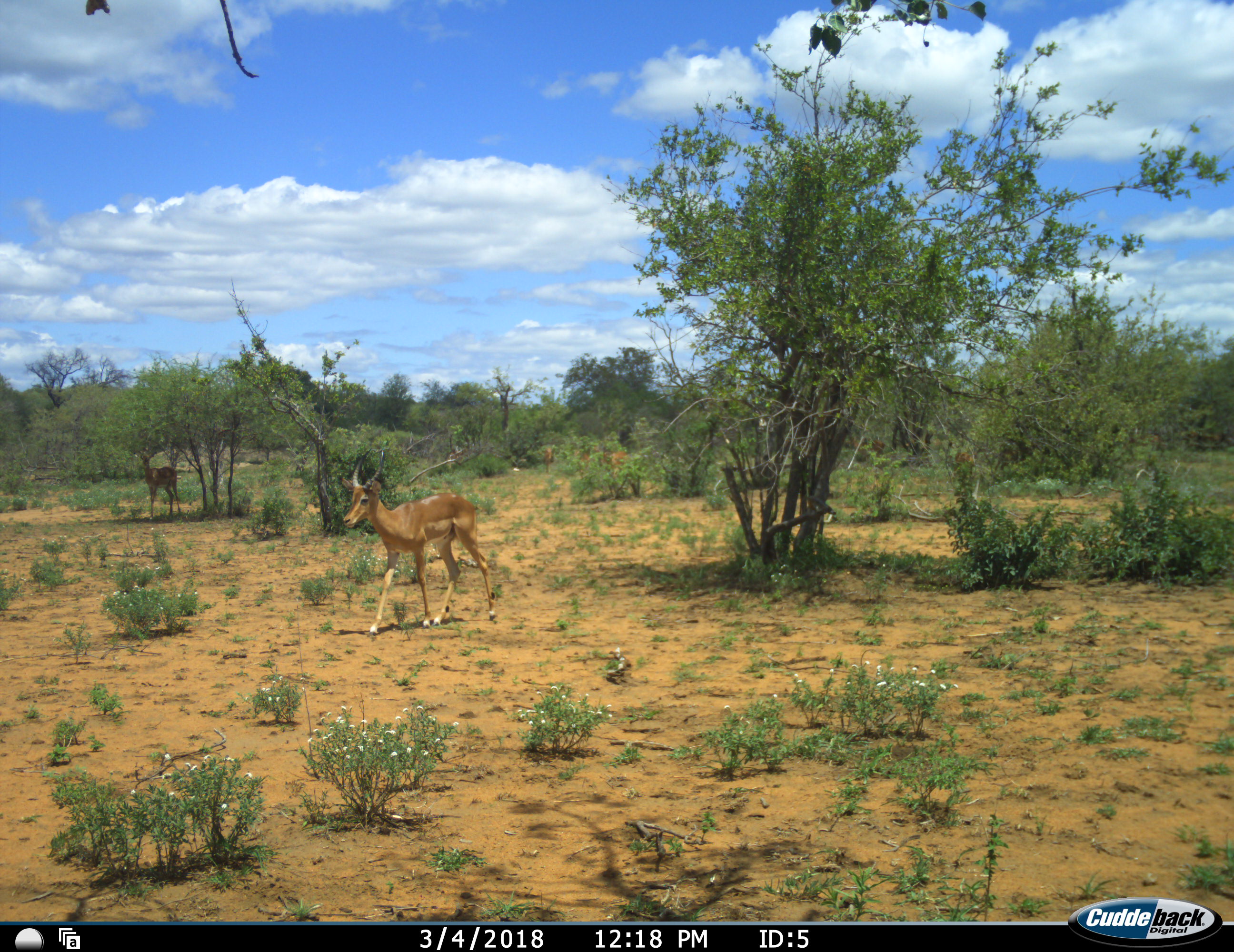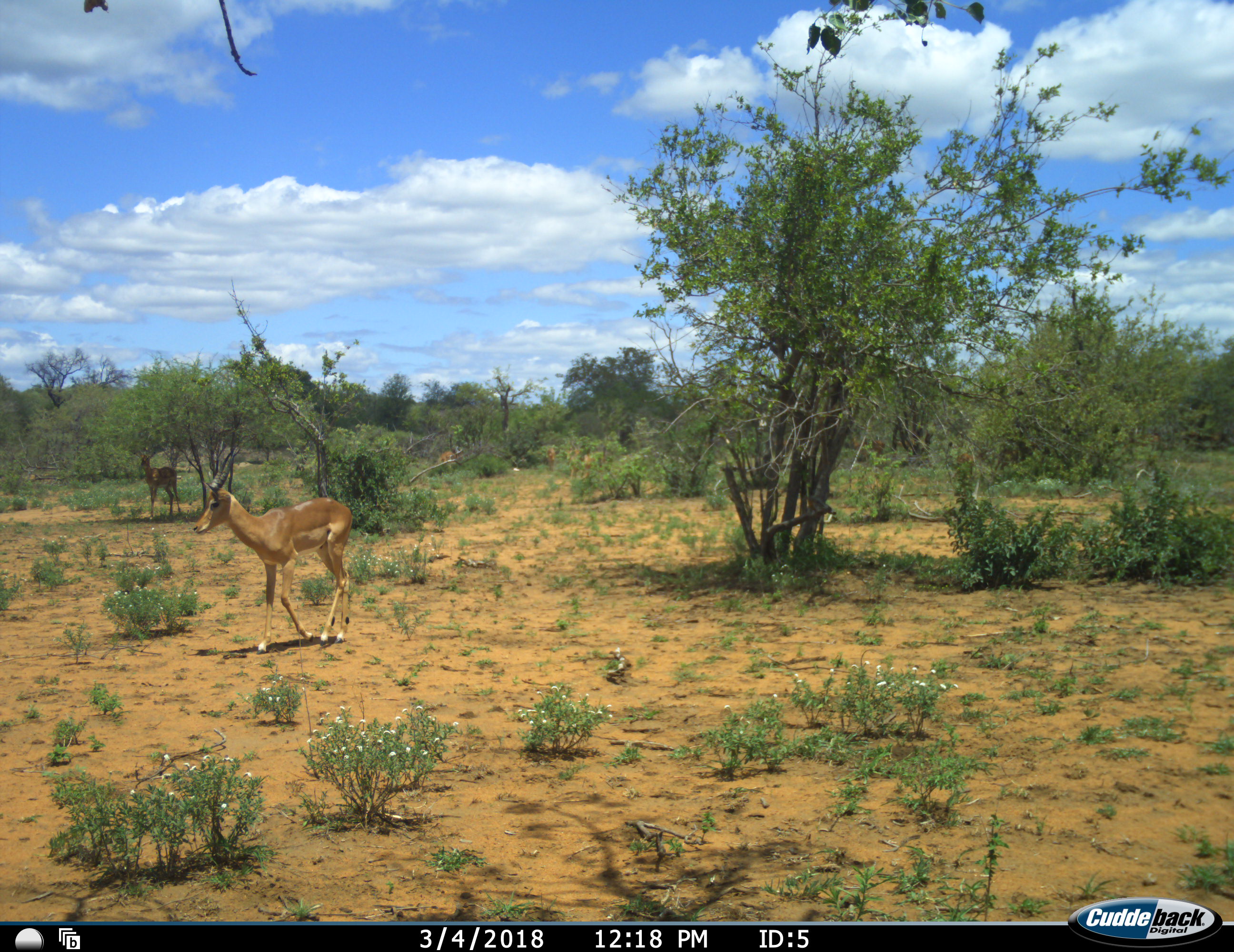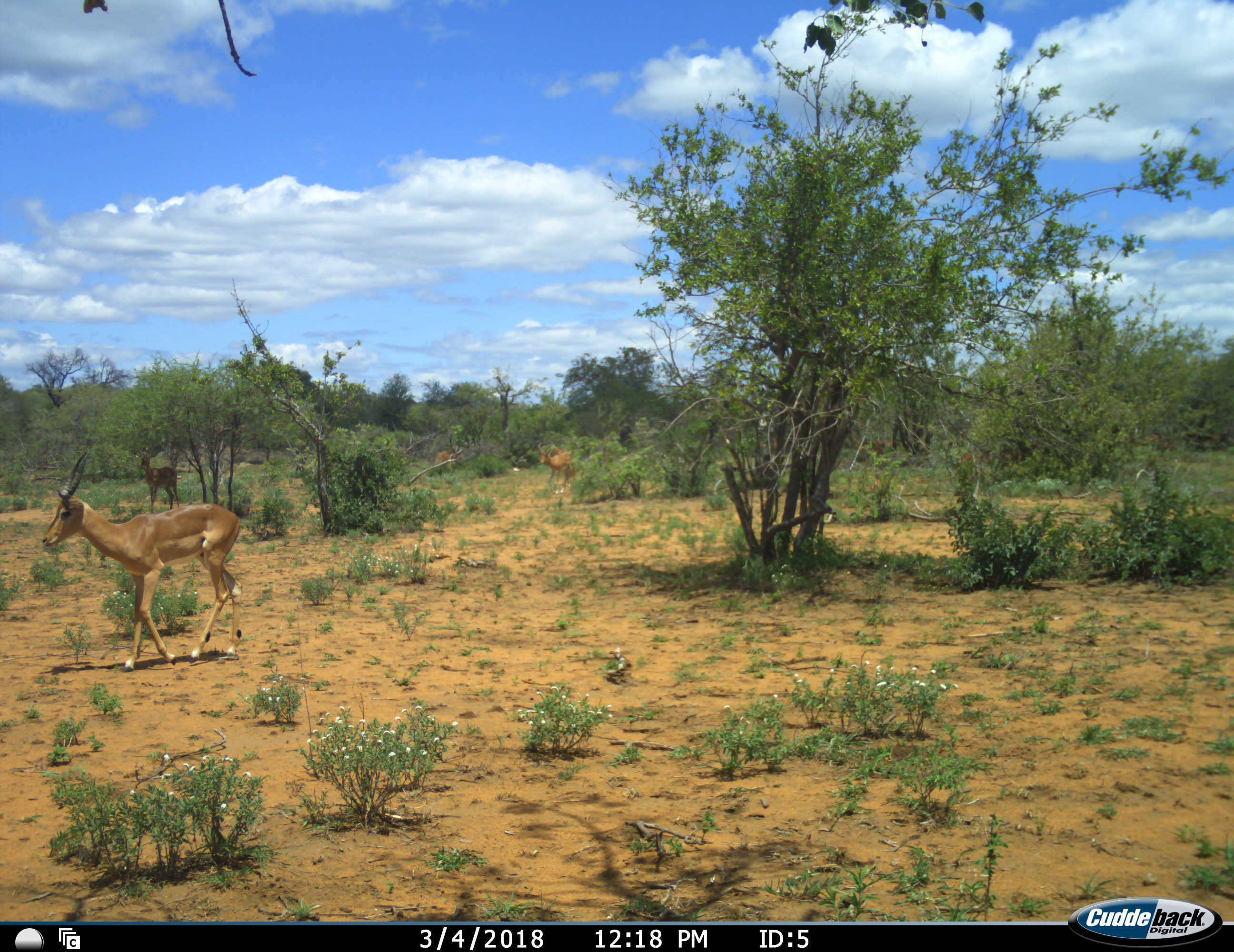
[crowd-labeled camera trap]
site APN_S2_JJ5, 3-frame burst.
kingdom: Animalia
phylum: Chordata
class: Mammalia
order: Artiodactyla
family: Bovidae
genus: Aepyceros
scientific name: Aepyceros melampus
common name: impala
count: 5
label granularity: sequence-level